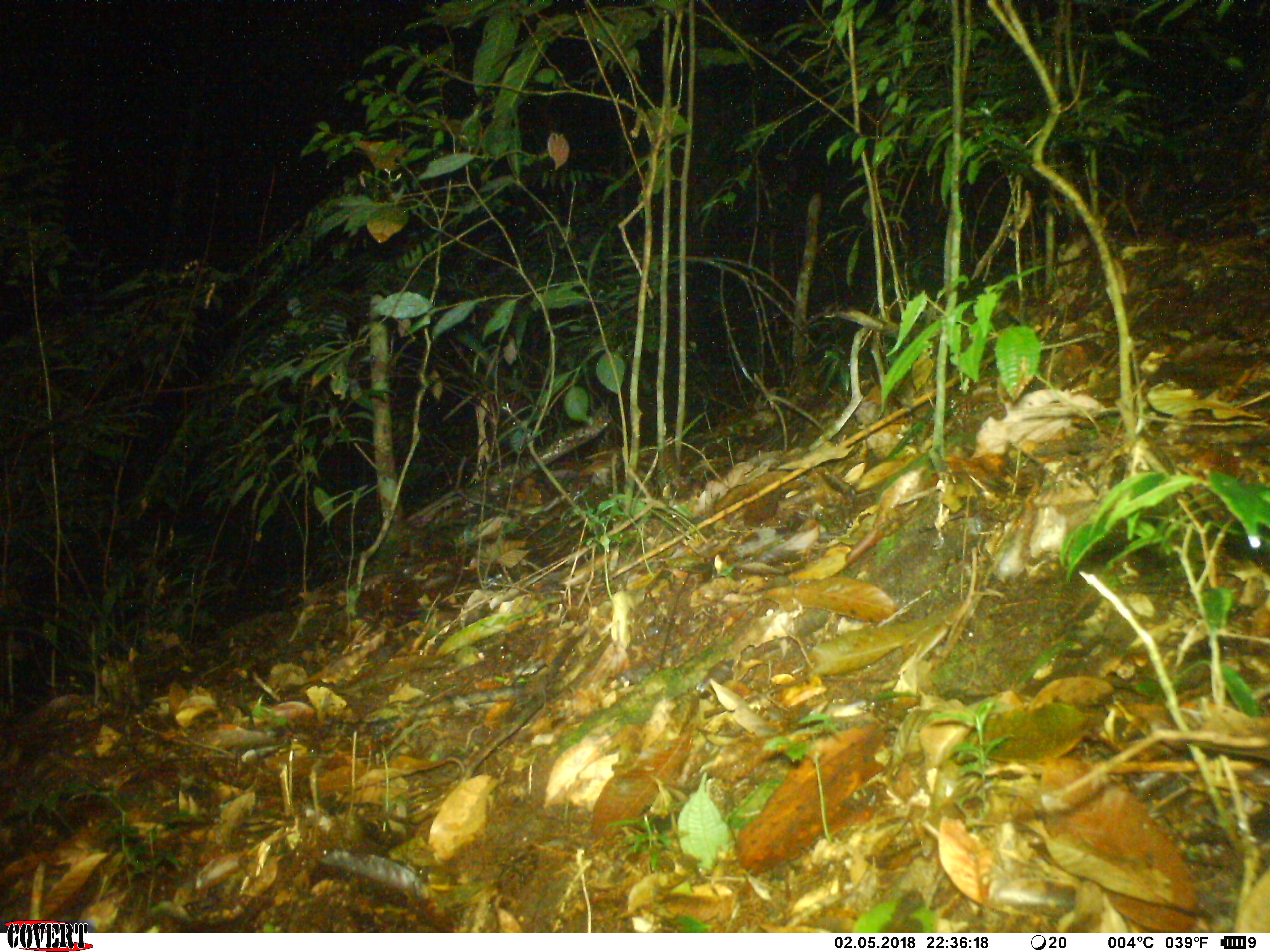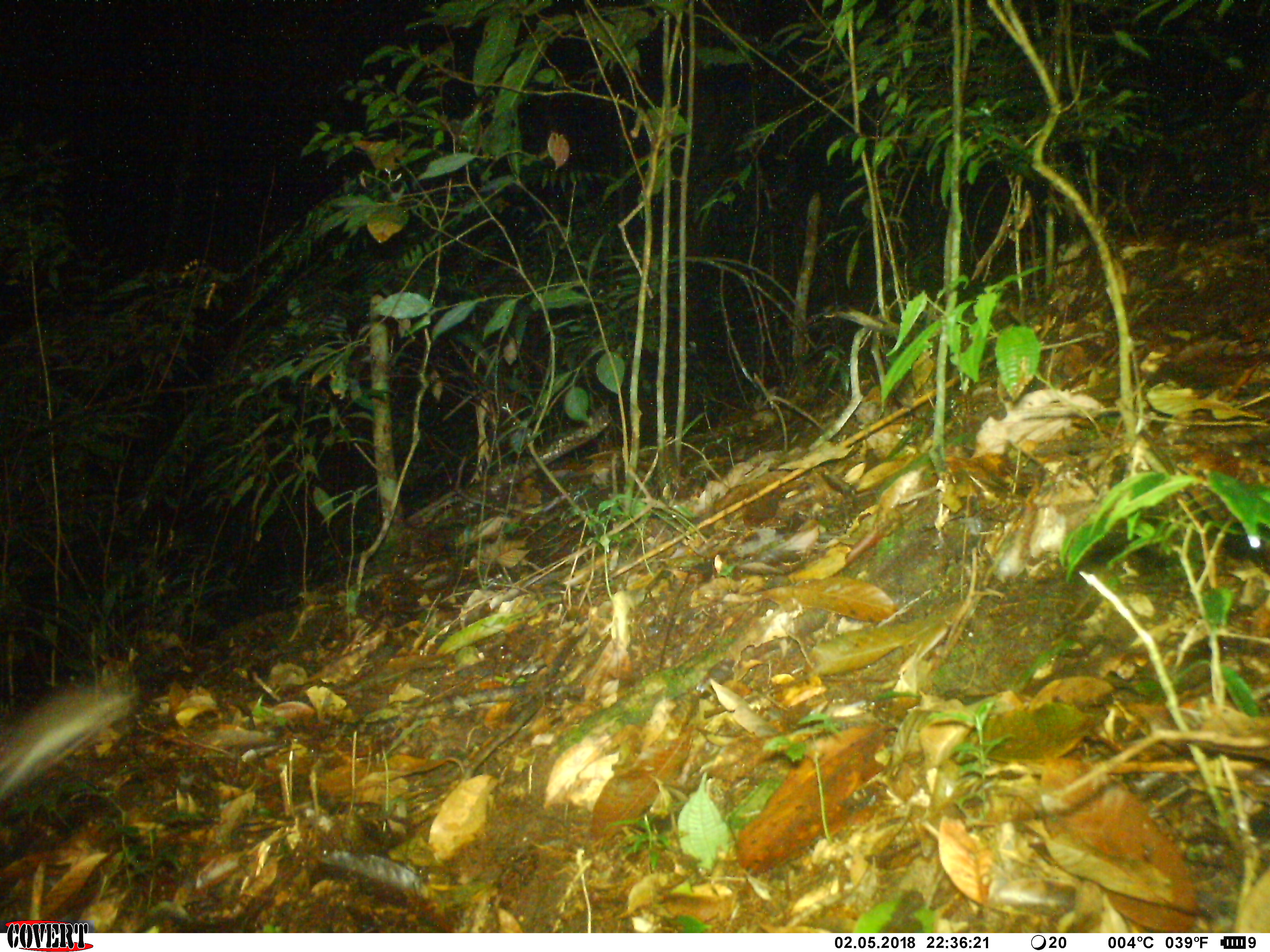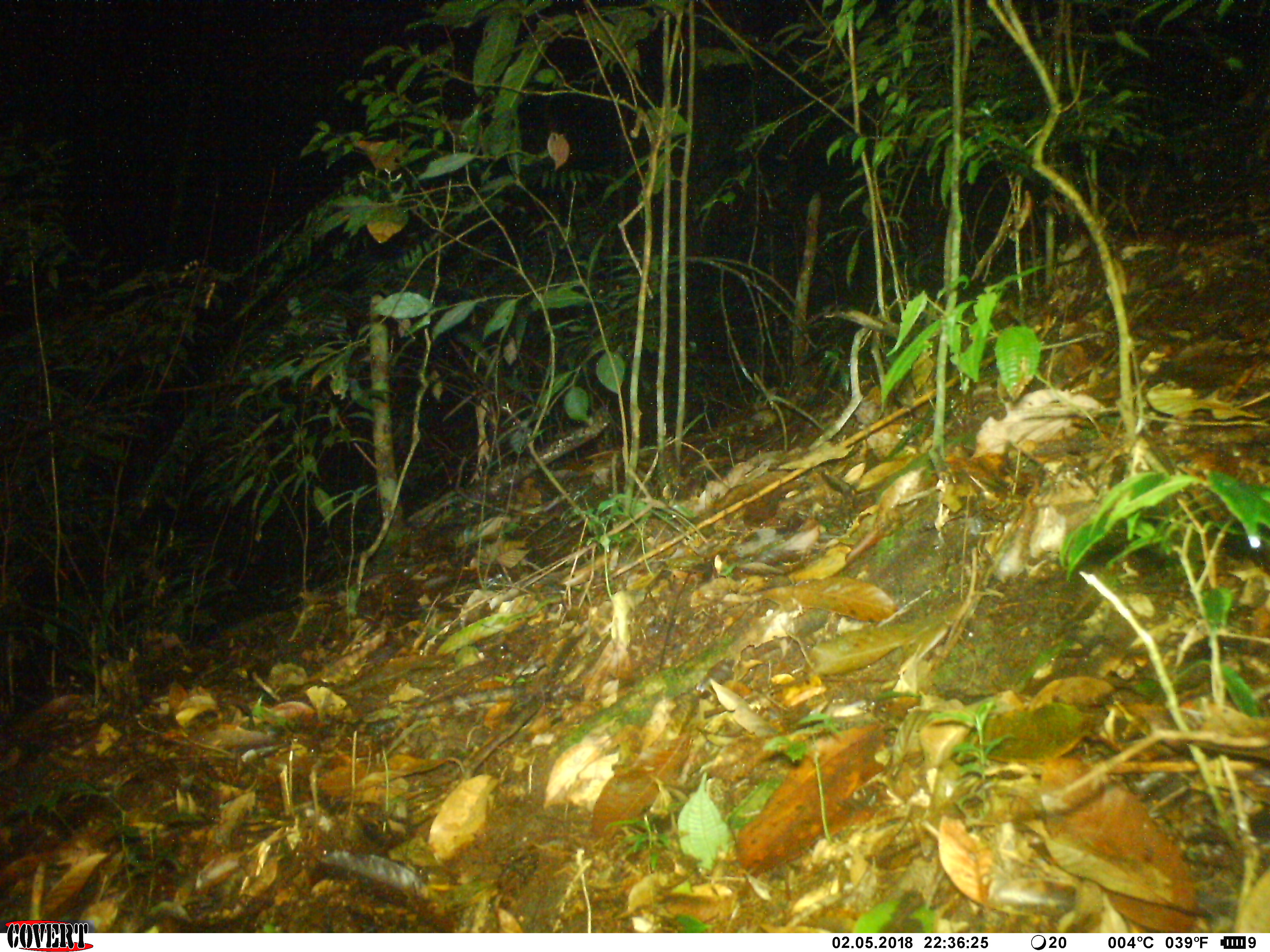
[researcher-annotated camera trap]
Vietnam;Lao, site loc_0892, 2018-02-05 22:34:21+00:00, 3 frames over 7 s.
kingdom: Animalia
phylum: Chordata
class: Mammalia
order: Rodentia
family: Muridae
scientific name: Muridae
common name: old-world mice and rats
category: unidentified murid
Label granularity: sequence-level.